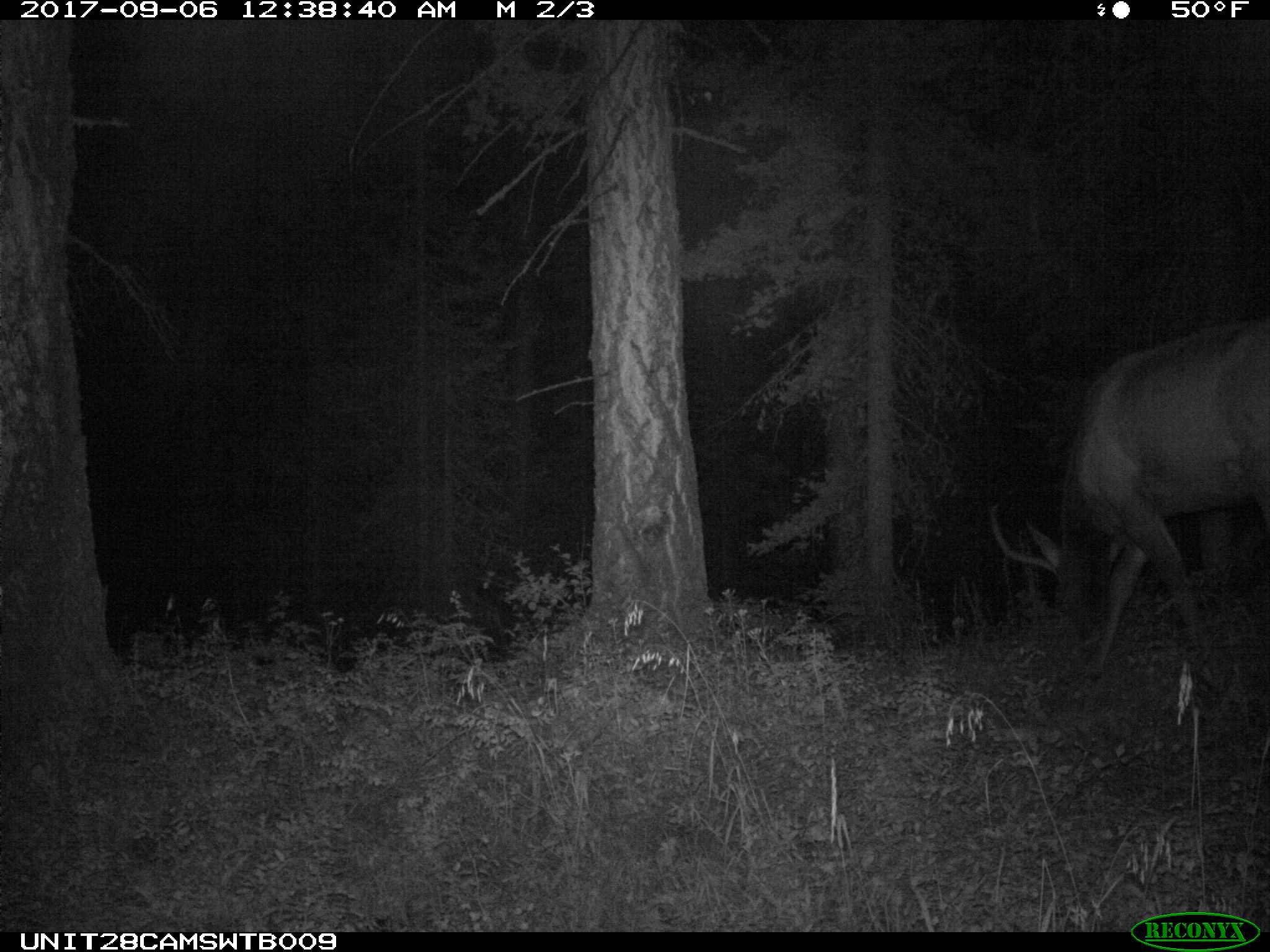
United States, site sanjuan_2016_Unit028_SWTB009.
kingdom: Animalia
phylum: Chordata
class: Mammalia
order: Artiodactyla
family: Cervidae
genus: Cervus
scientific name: Cervus elaphus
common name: red deer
Cervus elaphus (red deer).